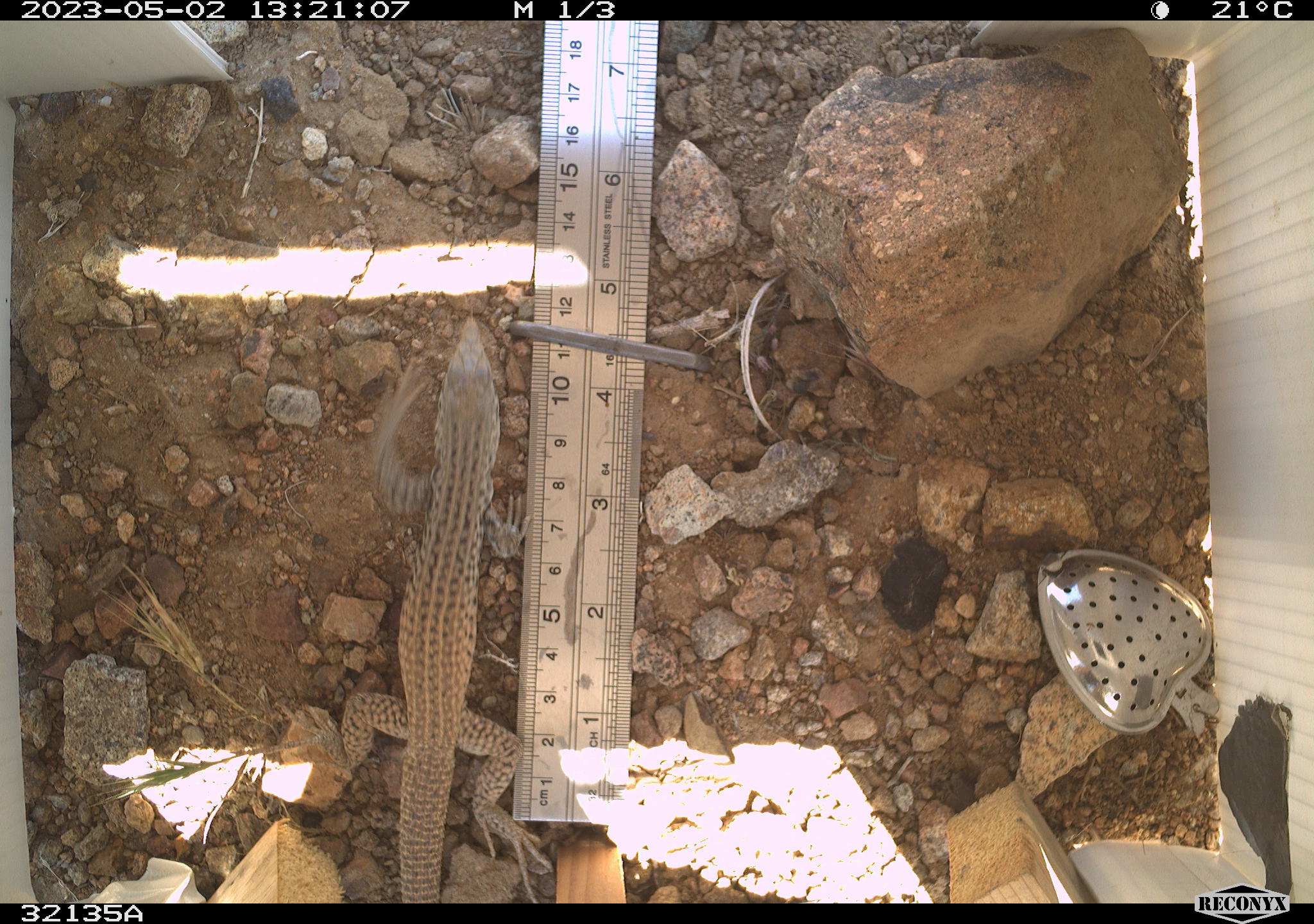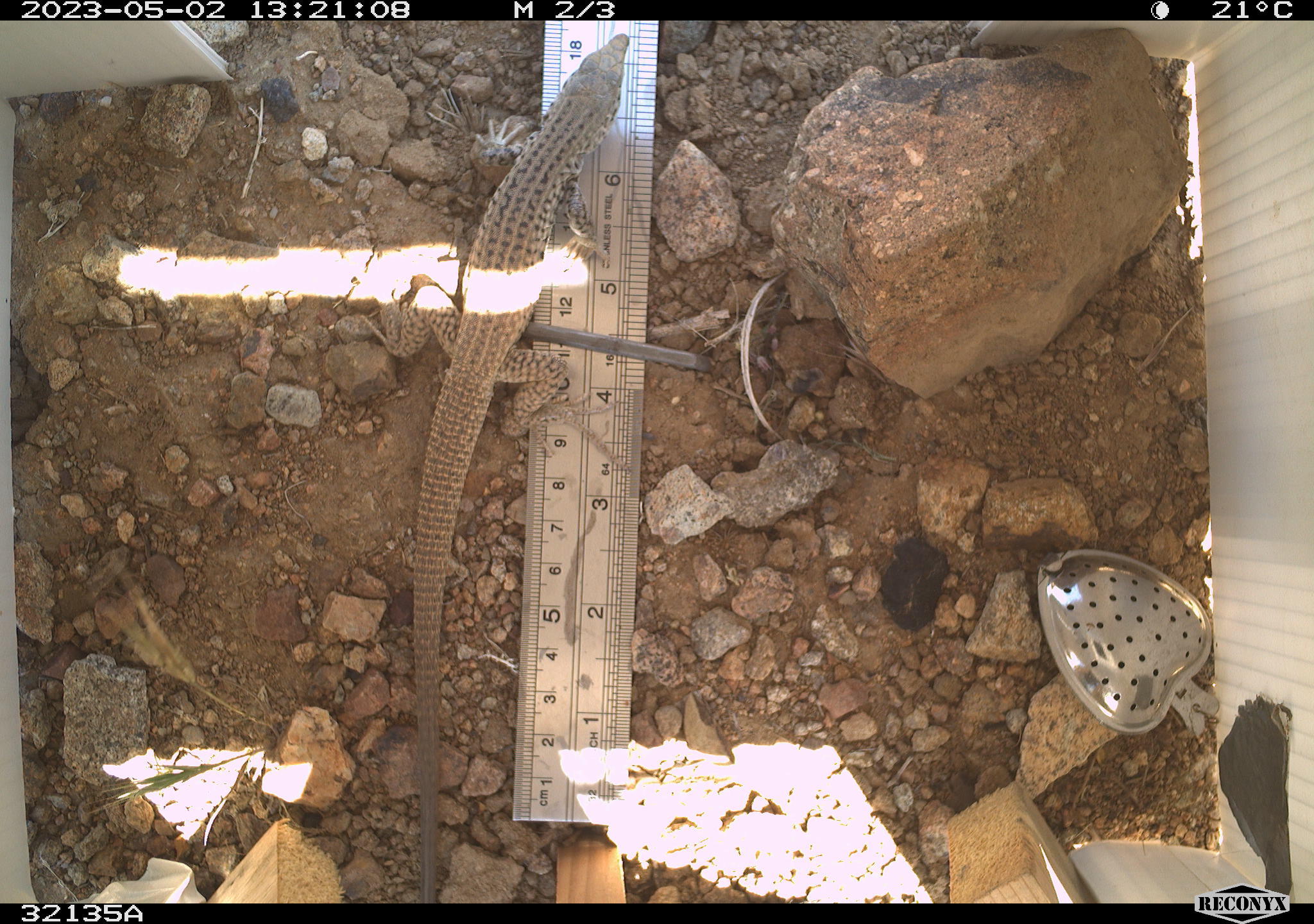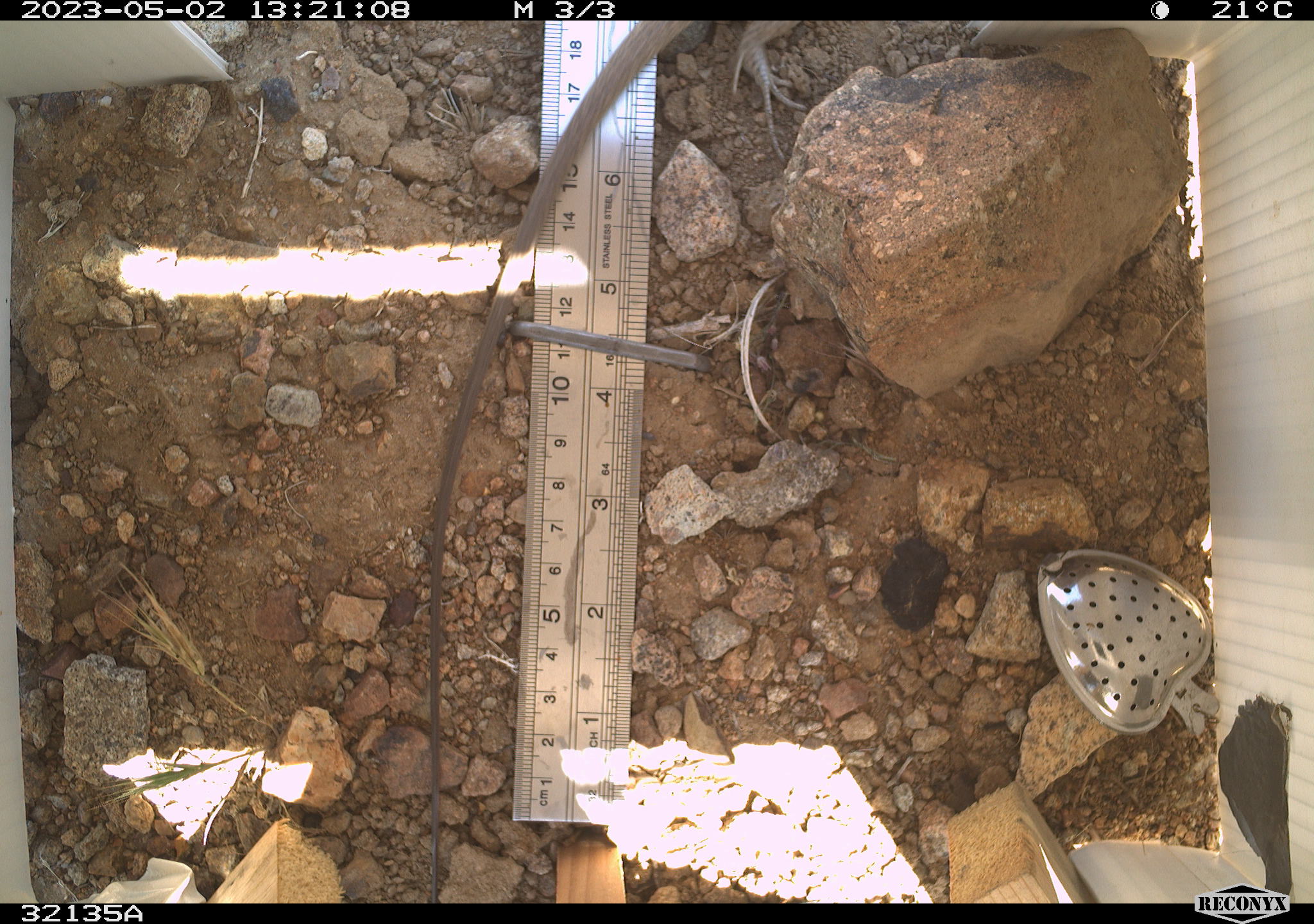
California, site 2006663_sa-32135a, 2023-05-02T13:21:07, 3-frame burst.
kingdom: Animalia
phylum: Chordata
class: Reptilia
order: Squamata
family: Teiidae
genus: Aspidoscelis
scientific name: Aspidoscelis tigris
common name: western whiptail